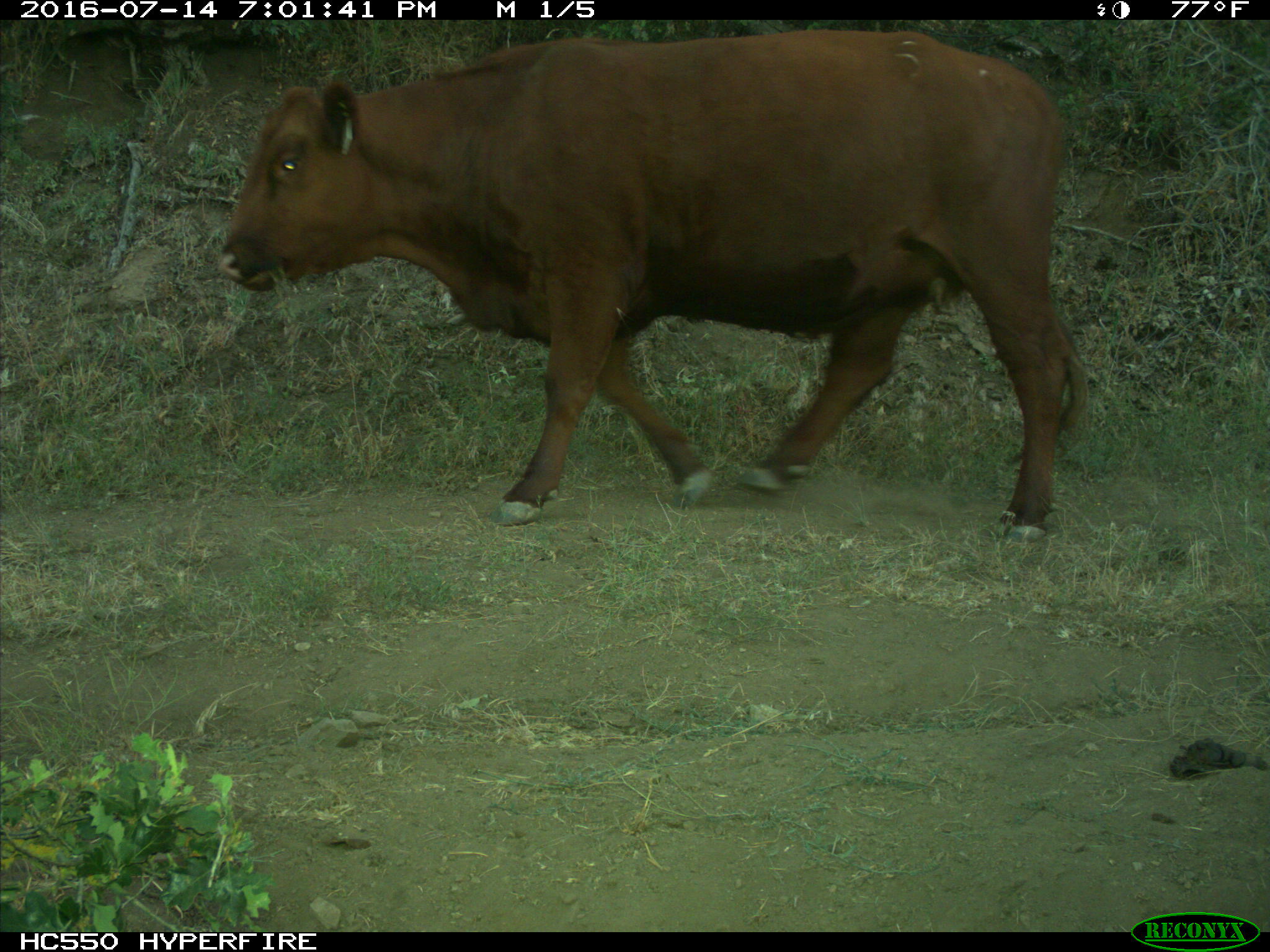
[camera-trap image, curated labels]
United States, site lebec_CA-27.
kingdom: Animalia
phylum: Chordata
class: Mammalia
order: Artiodactyla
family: Bovidae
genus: Bos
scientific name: Bos taurus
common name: domestic cow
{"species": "Bos taurus (domestic cow)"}